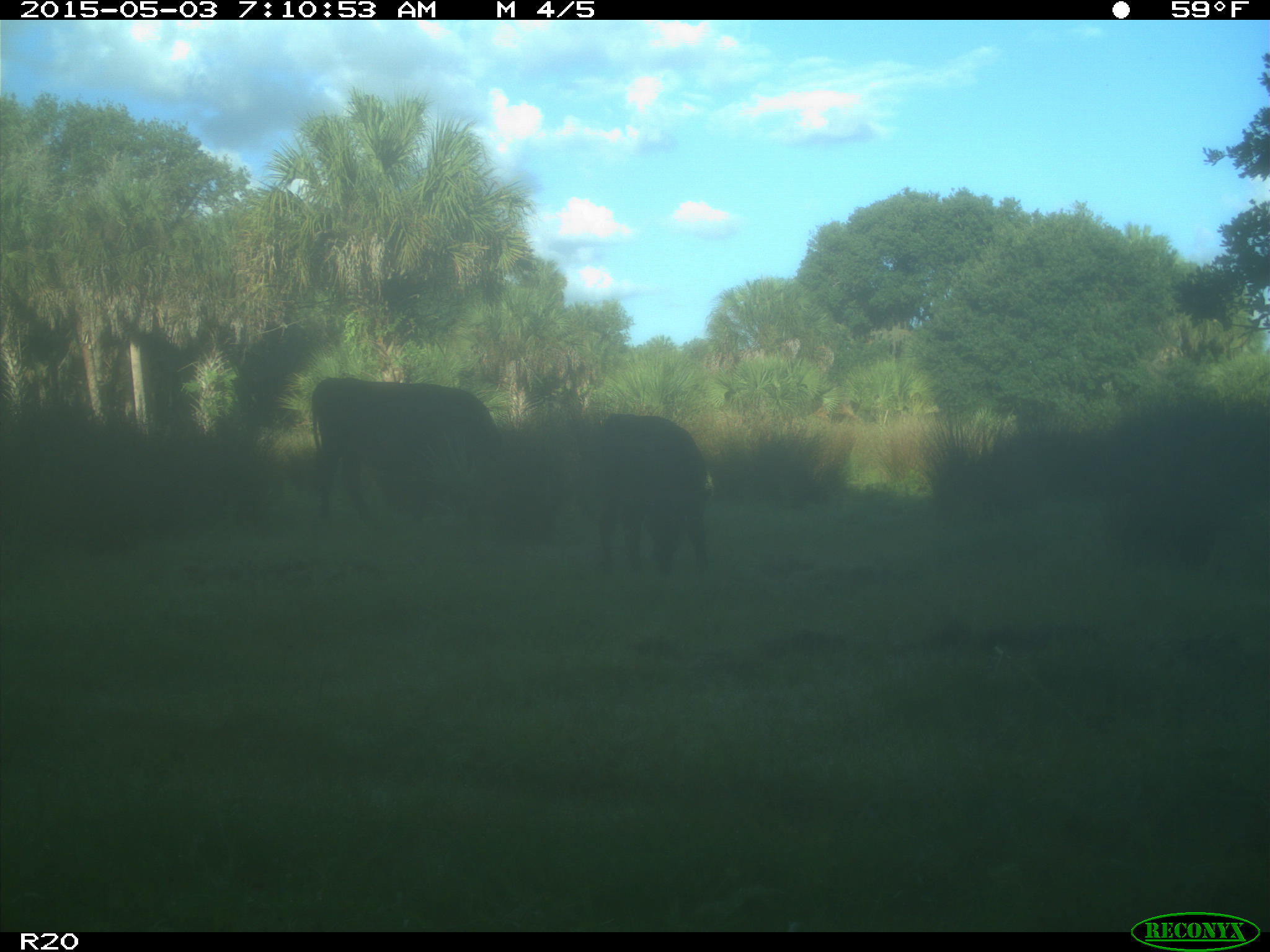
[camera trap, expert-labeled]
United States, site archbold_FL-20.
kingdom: Animalia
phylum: Chordata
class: Mammalia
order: Artiodactyla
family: Bovidae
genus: Bos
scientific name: Bos taurus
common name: domestic cow